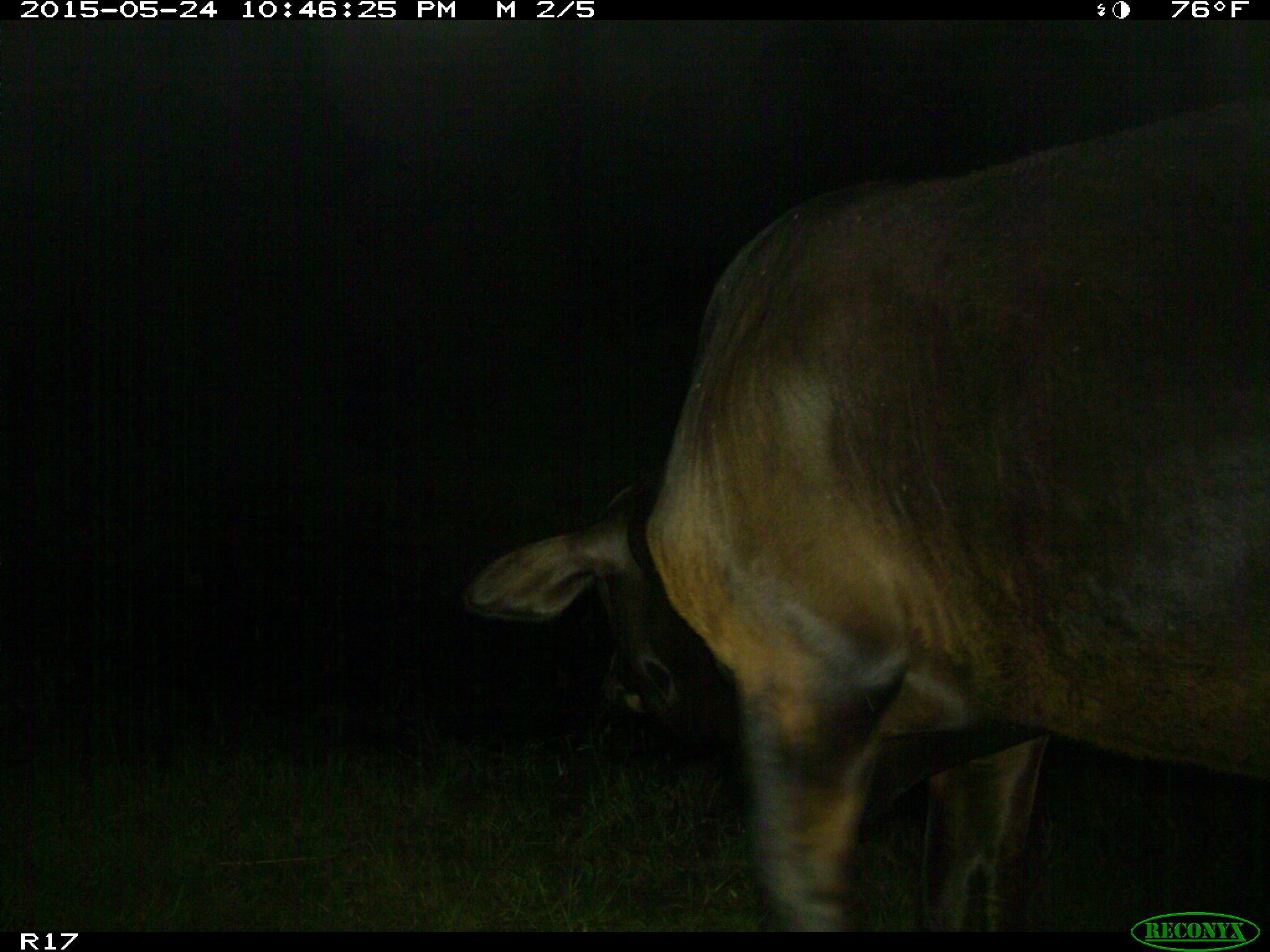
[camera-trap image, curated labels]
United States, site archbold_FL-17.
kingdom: Animalia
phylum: Chordata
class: Mammalia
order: Artiodactyla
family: Bovidae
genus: Bos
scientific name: Bos taurus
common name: domestic cow